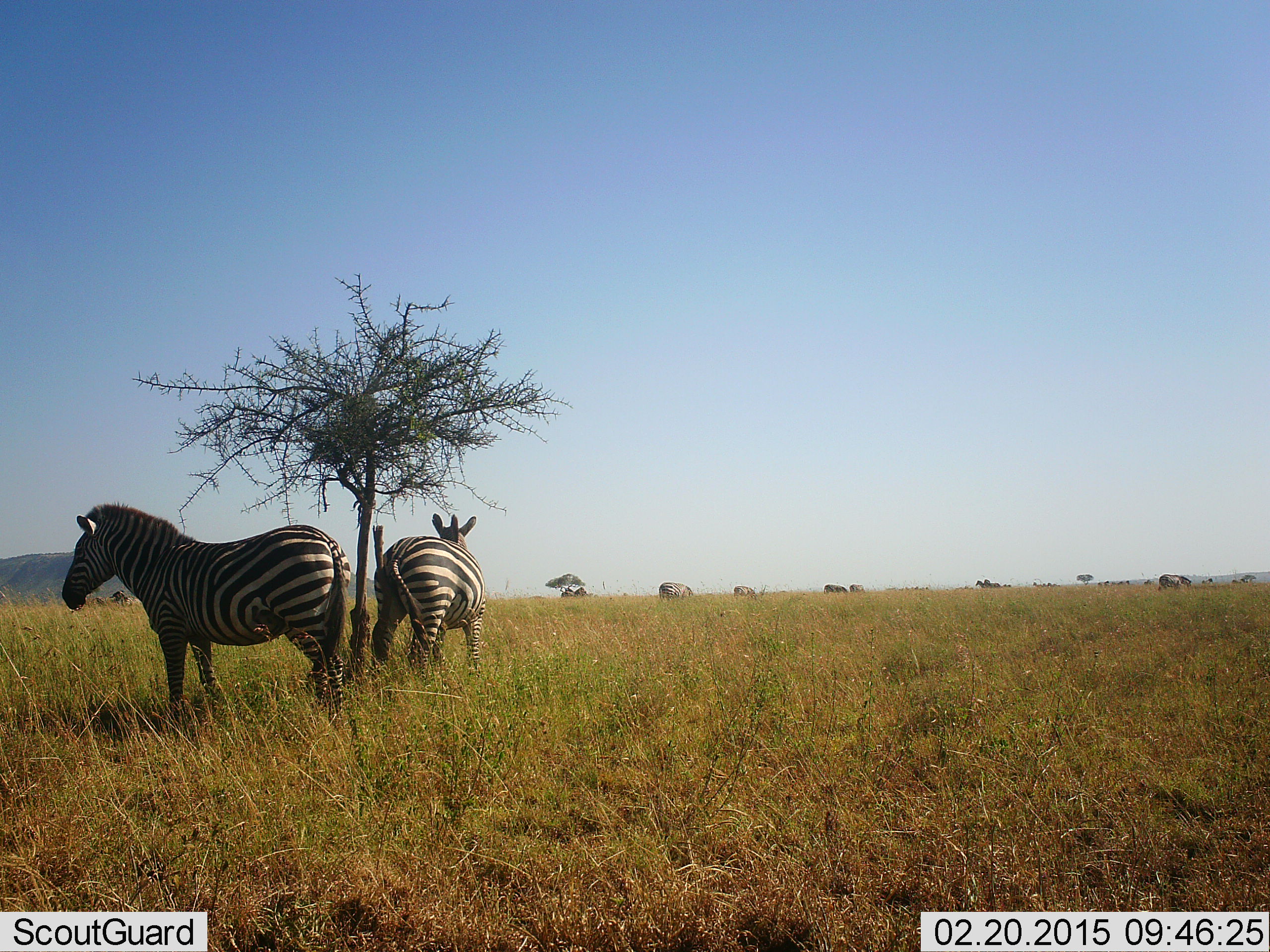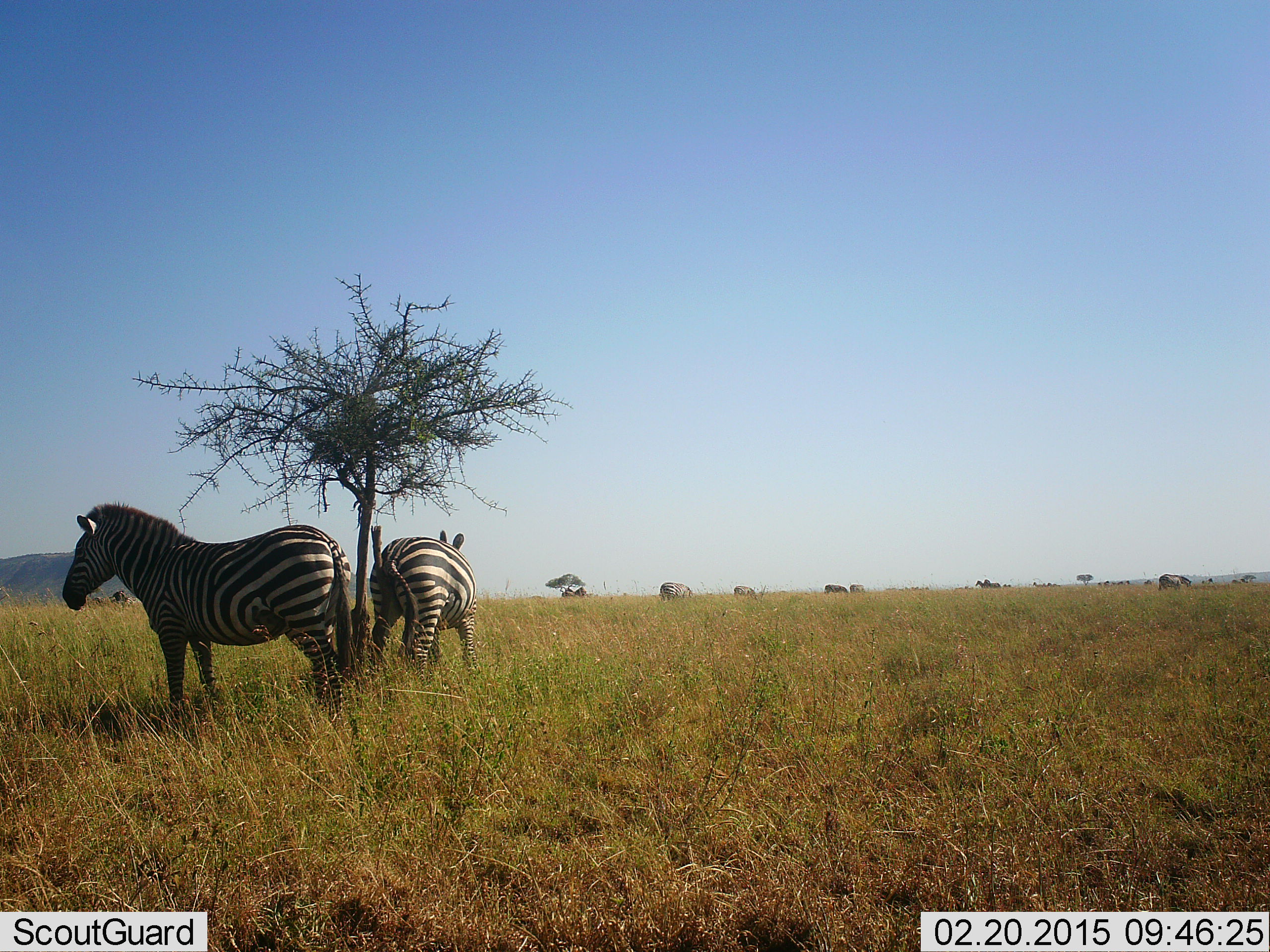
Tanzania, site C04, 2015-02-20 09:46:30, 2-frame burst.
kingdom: Animalia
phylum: Chordata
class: Mammalia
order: Perissodactyla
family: Equidae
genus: Equus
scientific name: Equus quagga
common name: plains zebra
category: zebra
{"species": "zebra (plains zebra) (Equus quagga)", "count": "2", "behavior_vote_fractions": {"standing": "80%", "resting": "10%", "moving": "10%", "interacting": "10%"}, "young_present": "0%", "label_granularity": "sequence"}